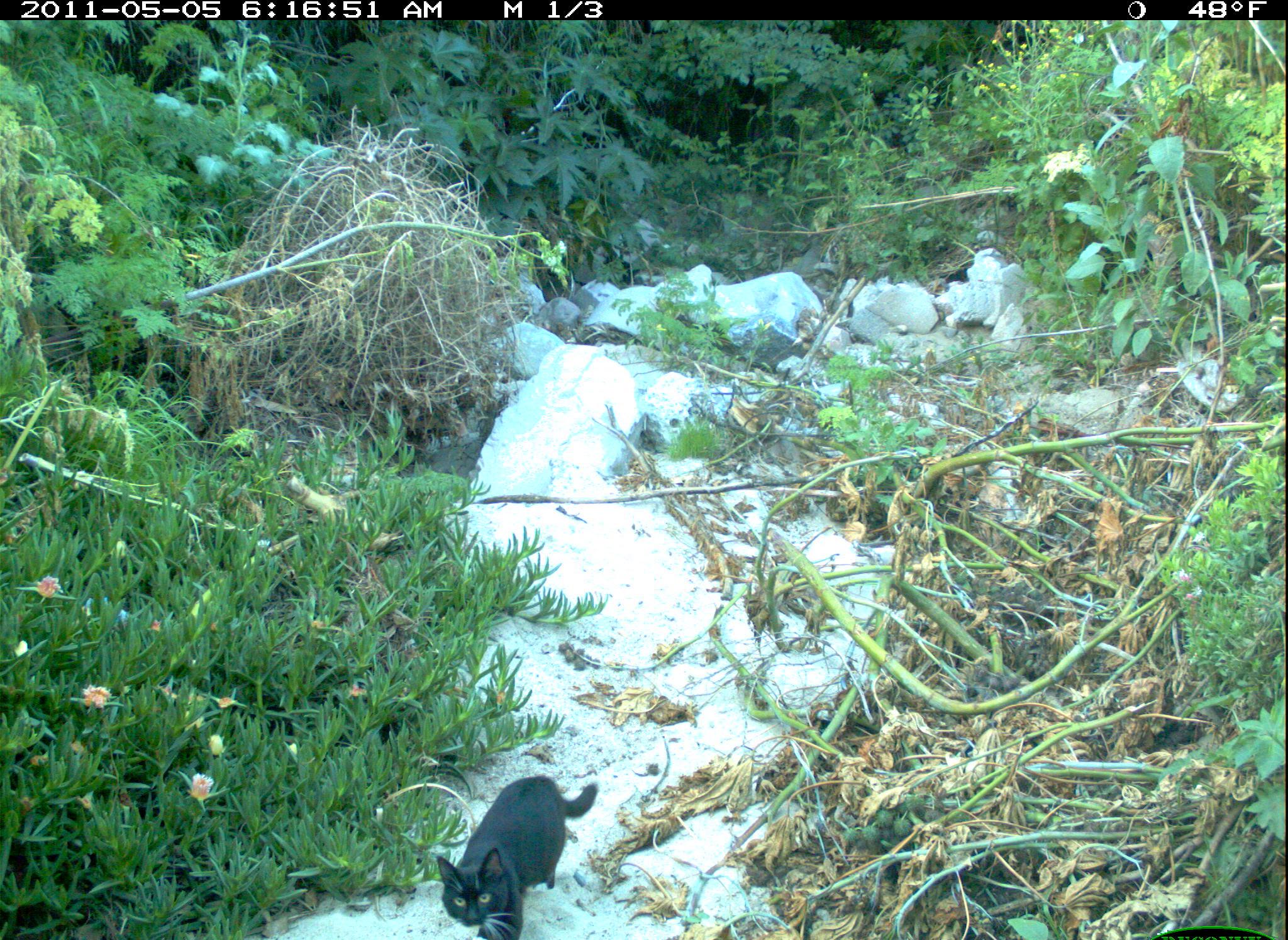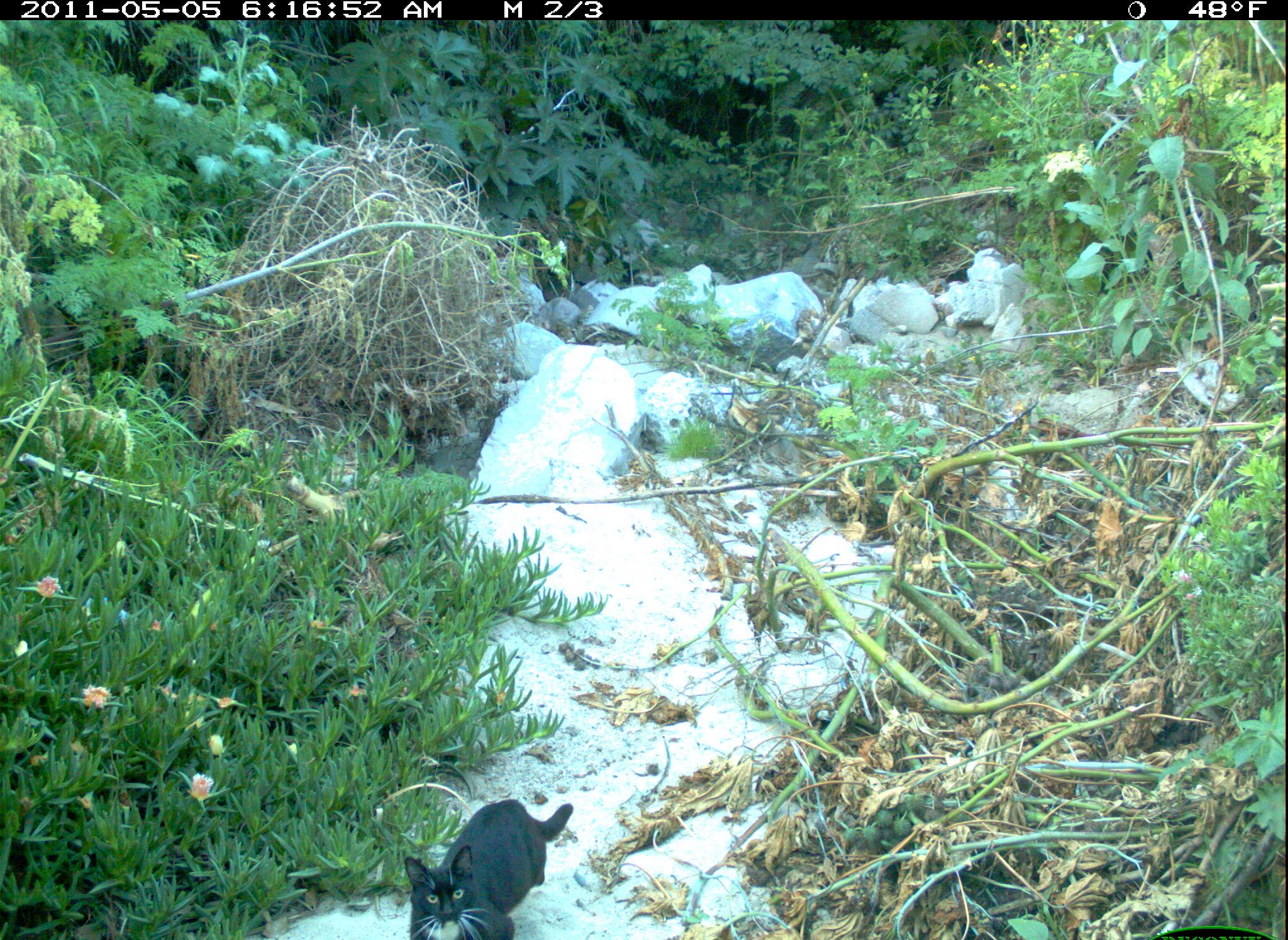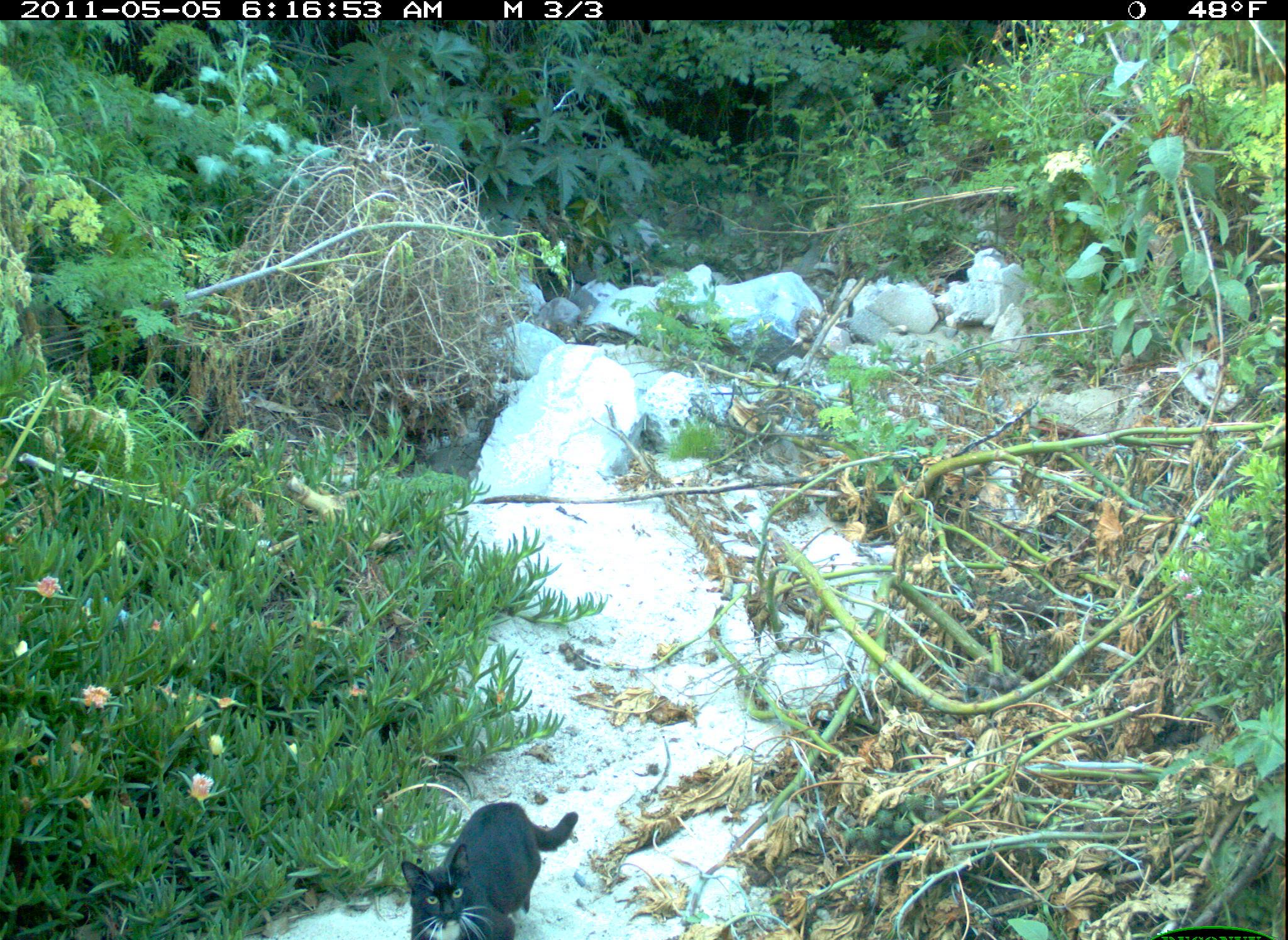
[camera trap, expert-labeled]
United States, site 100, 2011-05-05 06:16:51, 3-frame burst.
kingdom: Animalia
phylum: Chordata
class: Mammalia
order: Carnivora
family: Felidae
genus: Felis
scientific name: Felis catus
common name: cat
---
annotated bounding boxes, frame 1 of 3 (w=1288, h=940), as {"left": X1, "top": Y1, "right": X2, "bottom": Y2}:
cat: {"left": 435, "top": 773, "right": 612, "bottom": 940}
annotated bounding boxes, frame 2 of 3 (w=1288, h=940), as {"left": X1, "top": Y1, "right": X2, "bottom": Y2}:
cat: {"left": 391, "top": 792, "right": 588, "bottom": 937}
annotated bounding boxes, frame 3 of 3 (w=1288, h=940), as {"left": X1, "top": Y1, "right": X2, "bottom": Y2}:
cat: {"left": 365, "top": 780, "right": 583, "bottom": 940}